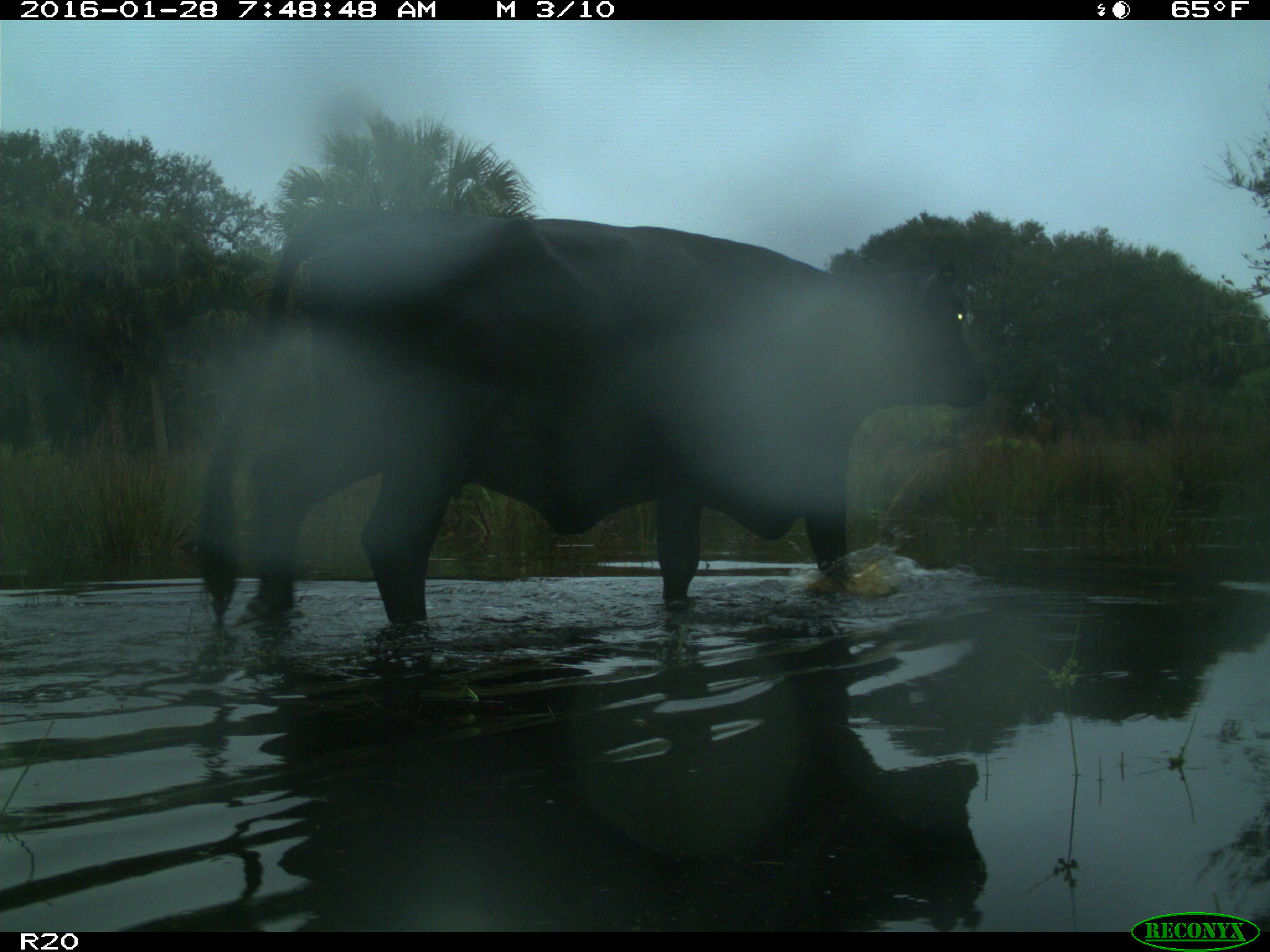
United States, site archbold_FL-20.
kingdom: Animalia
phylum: Chordata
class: Mammalia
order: Artiodactyla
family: Bovidae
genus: Bos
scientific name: Bos taurus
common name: domestic cow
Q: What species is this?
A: Bos taurus (domestic cow).